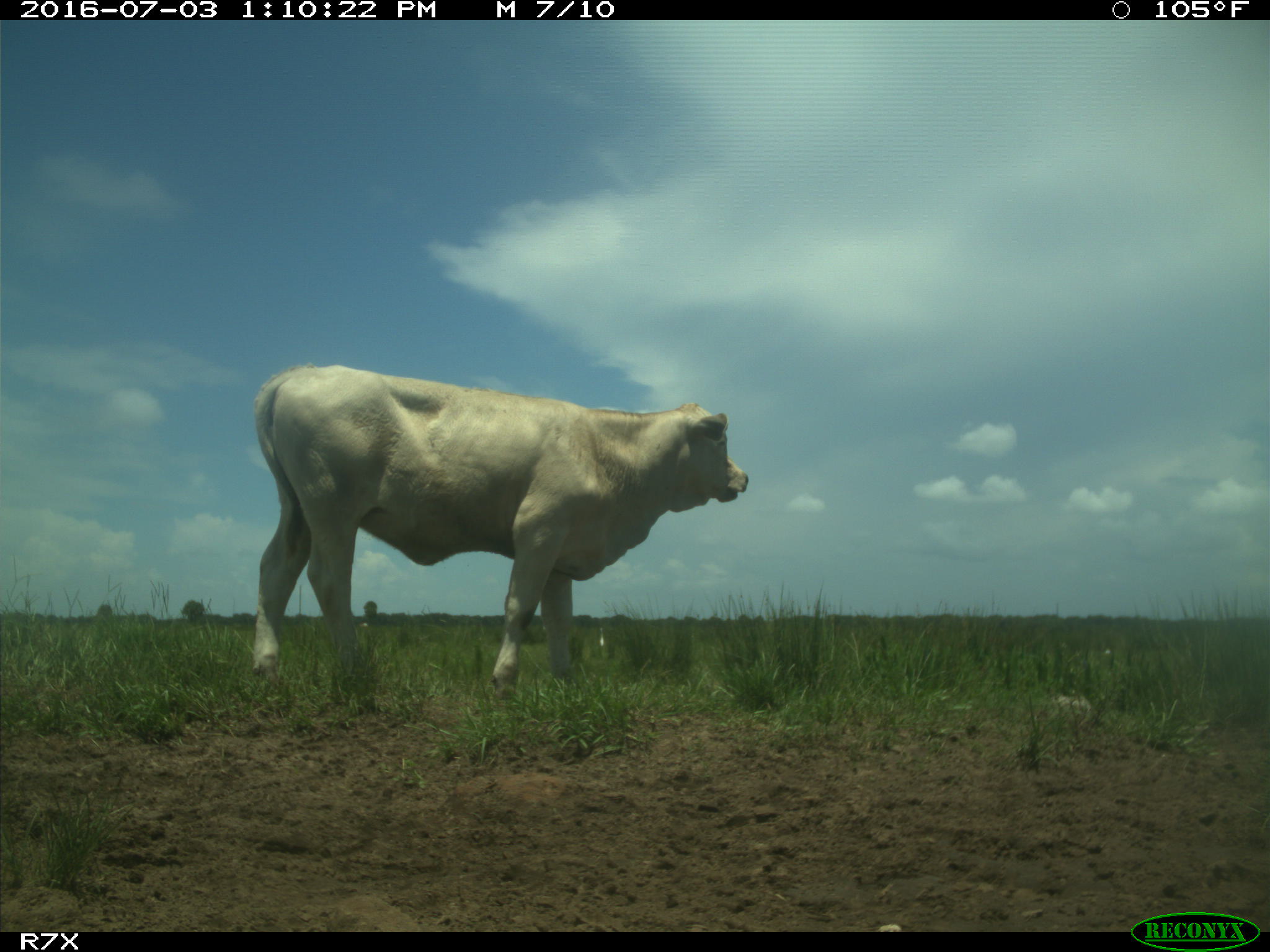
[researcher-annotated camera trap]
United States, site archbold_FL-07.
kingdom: Animalia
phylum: Chordata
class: Mammalia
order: Artiodactyla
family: Bovidae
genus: Bos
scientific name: Bos taurus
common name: domestic cow